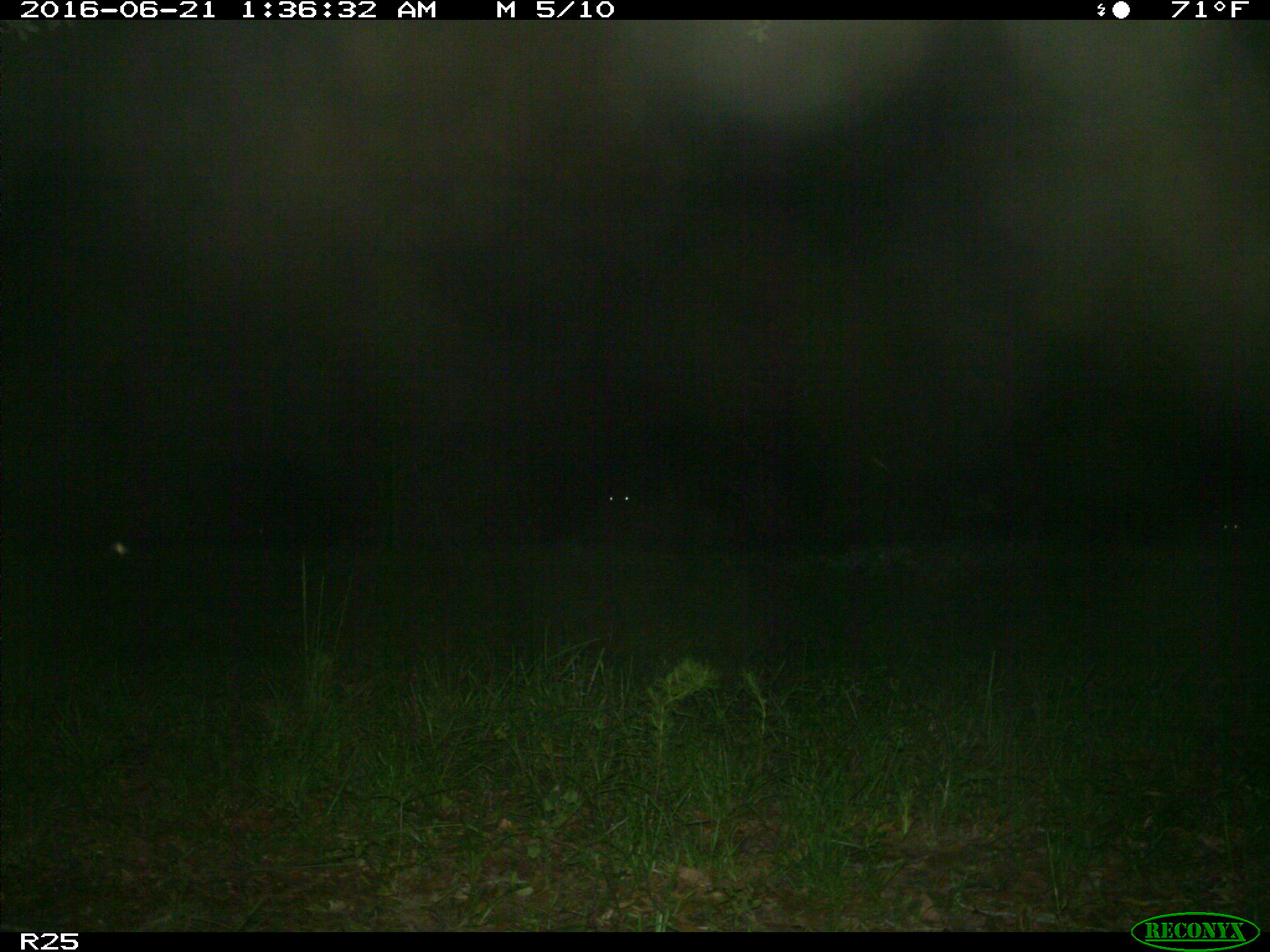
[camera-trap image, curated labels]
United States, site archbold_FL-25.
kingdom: Animalia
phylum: Chordata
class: Mammalia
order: Artiodactyla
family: Bovidae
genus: Bos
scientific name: Bos taurus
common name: domestic cow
Bos taurus (domestic cow).